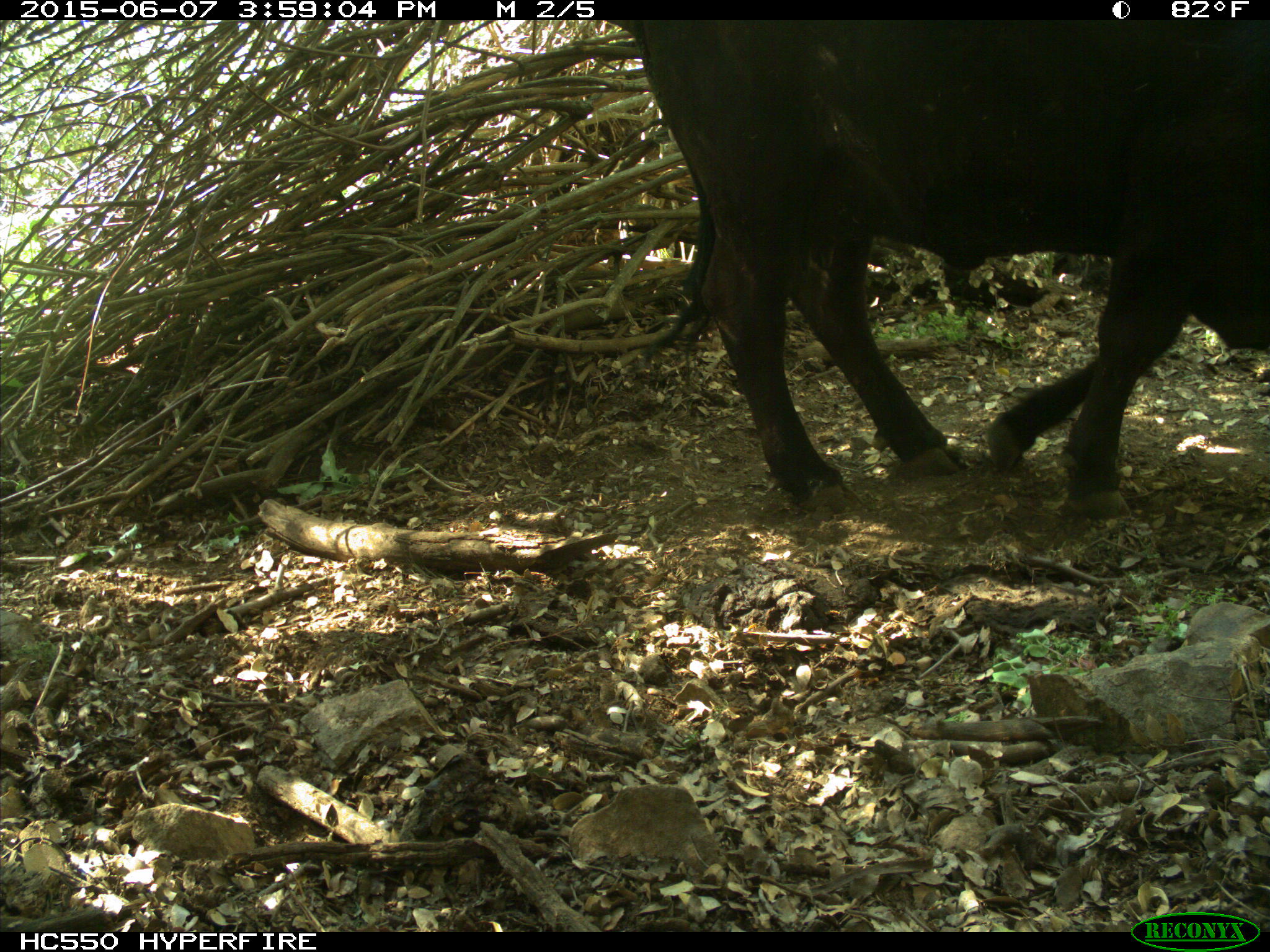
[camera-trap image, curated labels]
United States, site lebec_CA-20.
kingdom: Animalia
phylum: Chordata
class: Mammalia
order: Artiodactyla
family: Bovidae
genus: Bos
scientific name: Bos taurus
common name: domestic cow